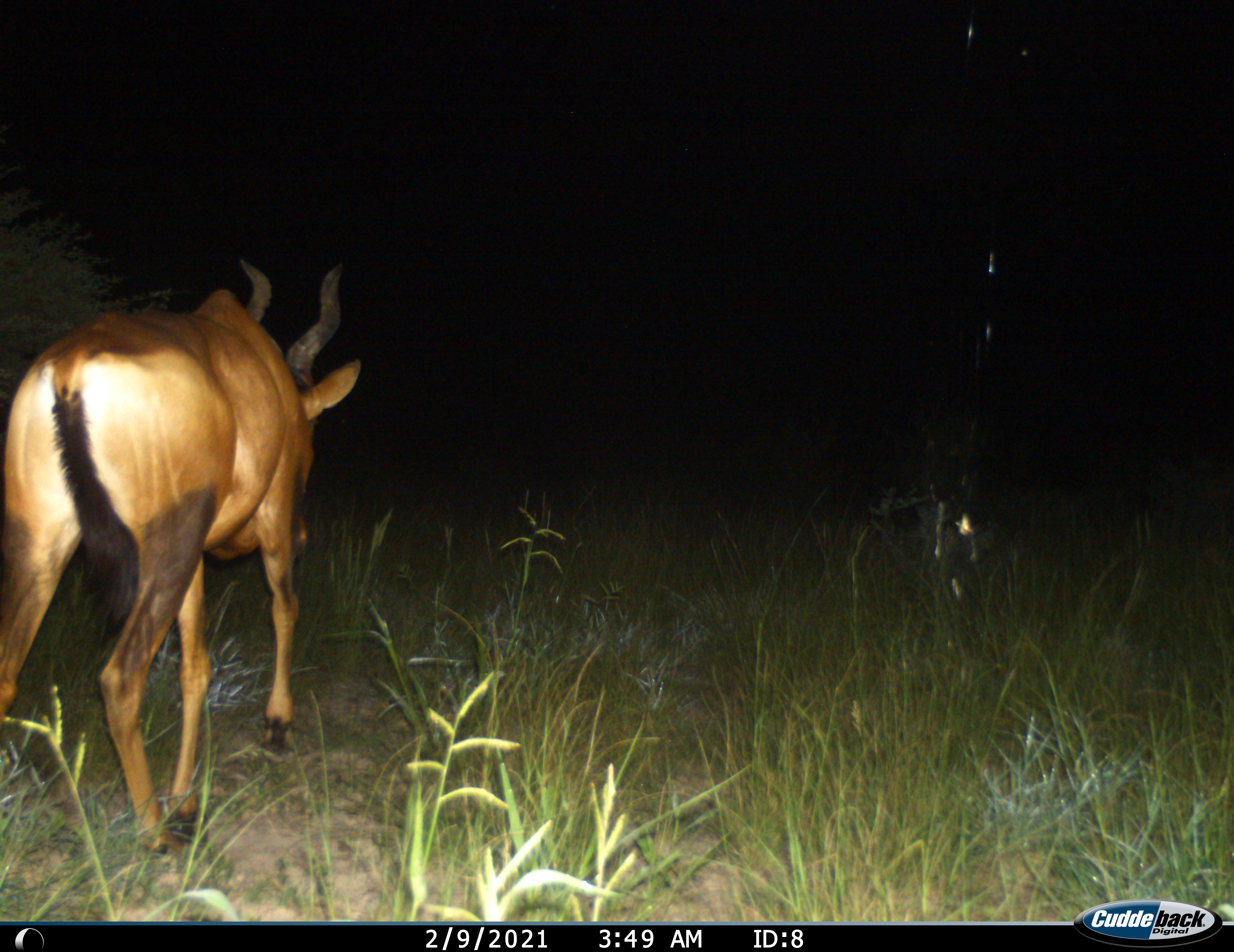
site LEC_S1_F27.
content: unidentified animal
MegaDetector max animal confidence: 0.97